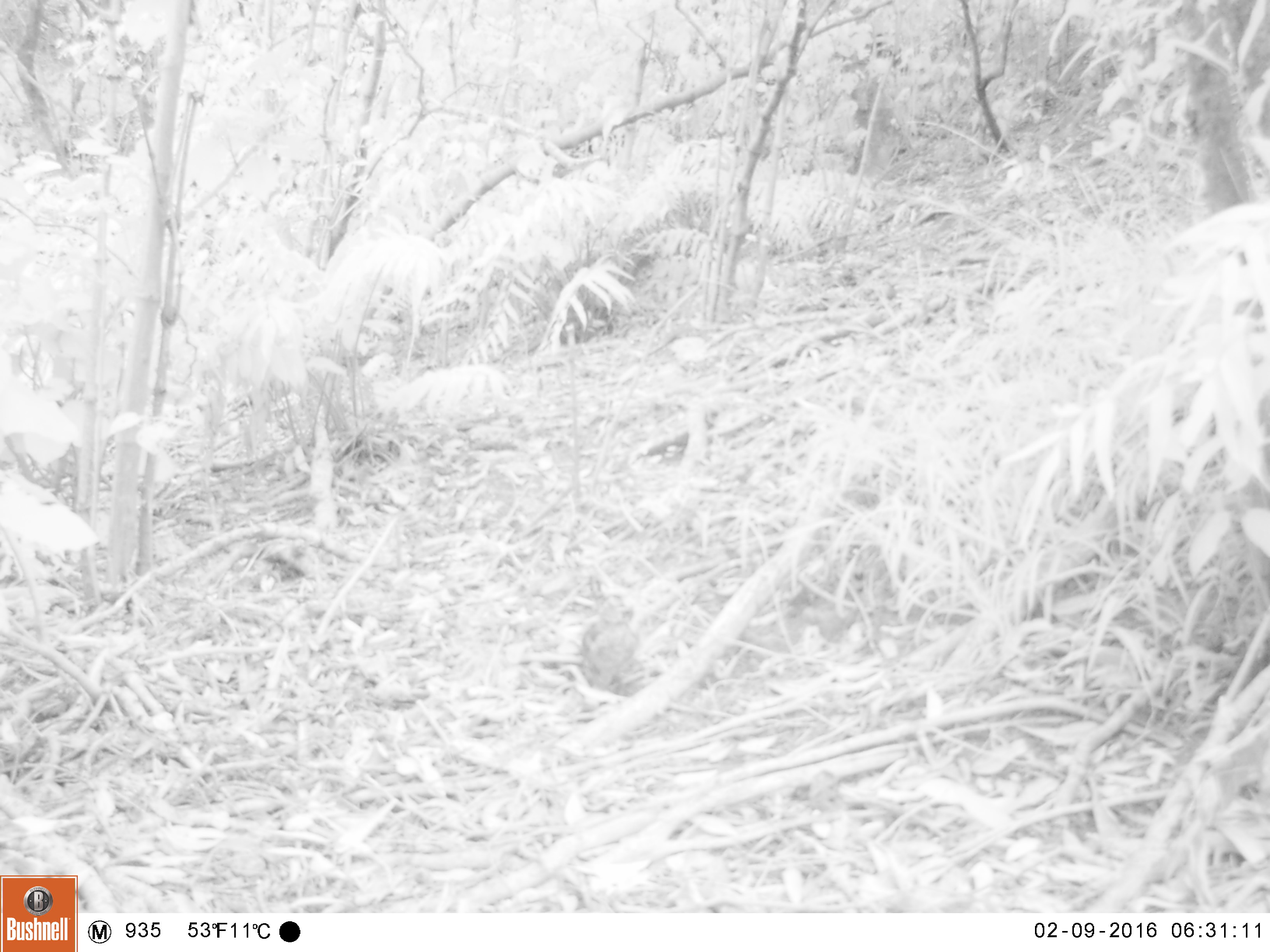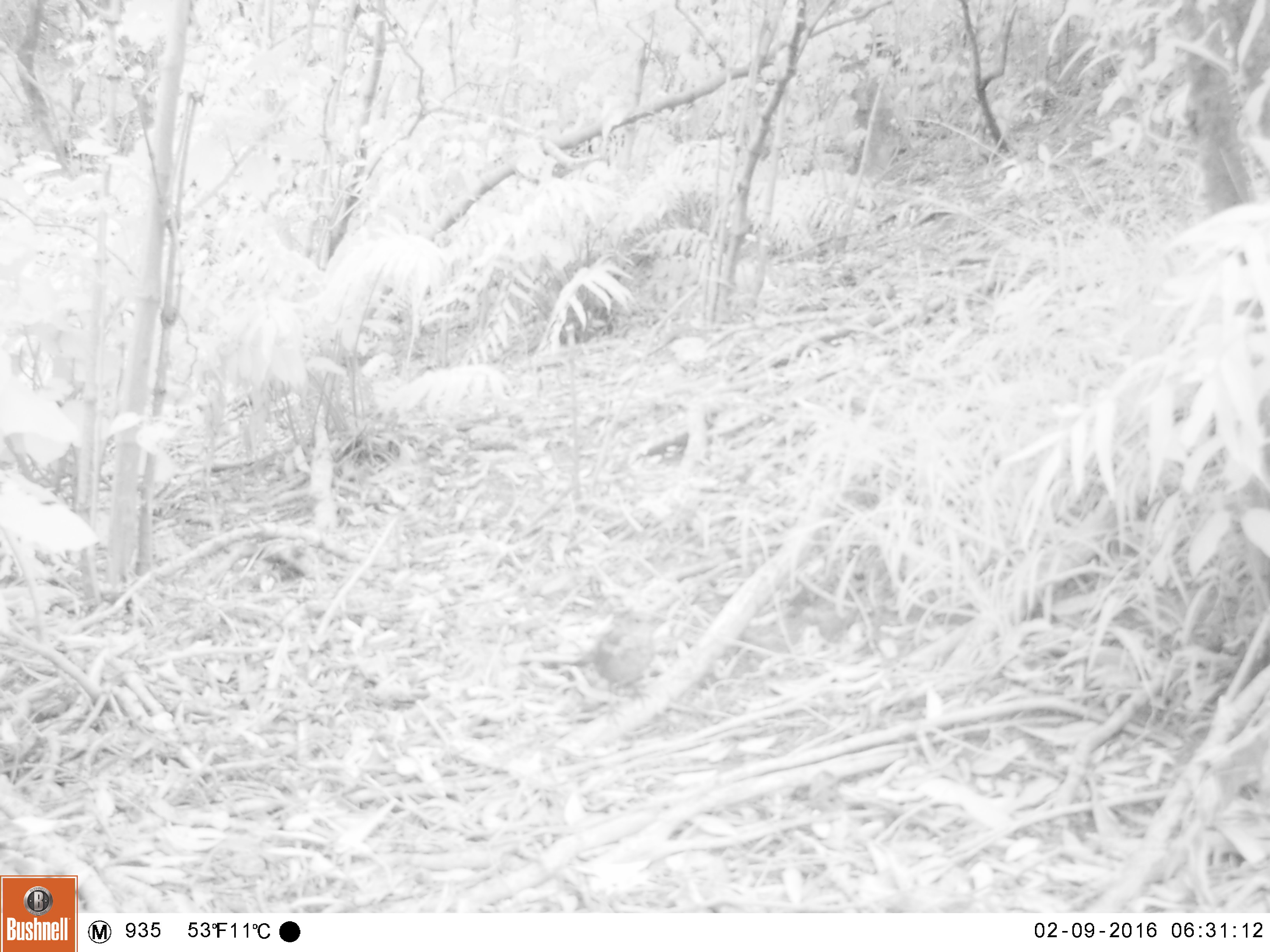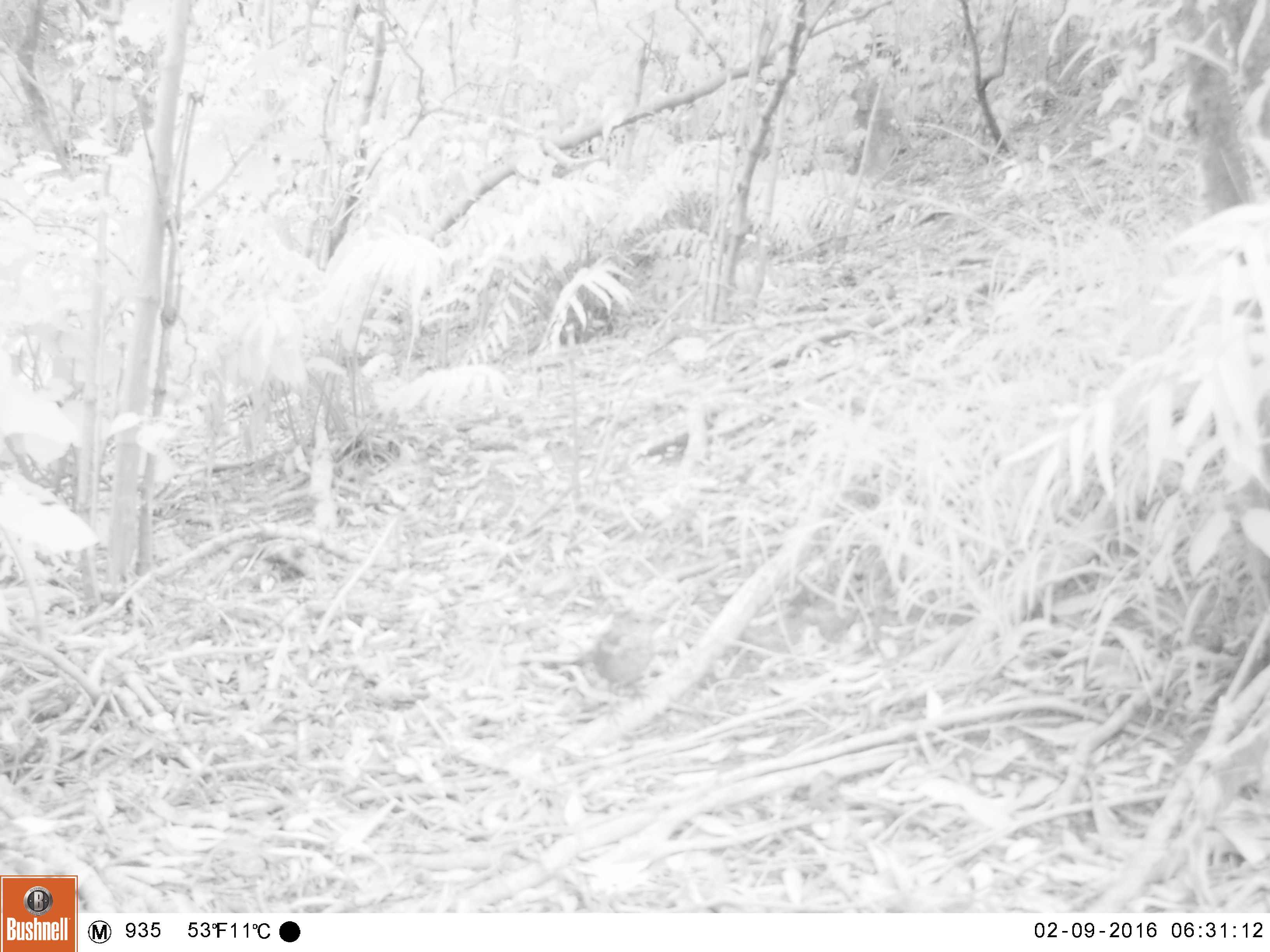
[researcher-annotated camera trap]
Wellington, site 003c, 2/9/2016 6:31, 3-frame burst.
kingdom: Animalia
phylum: Chordata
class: Aves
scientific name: Aves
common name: bird